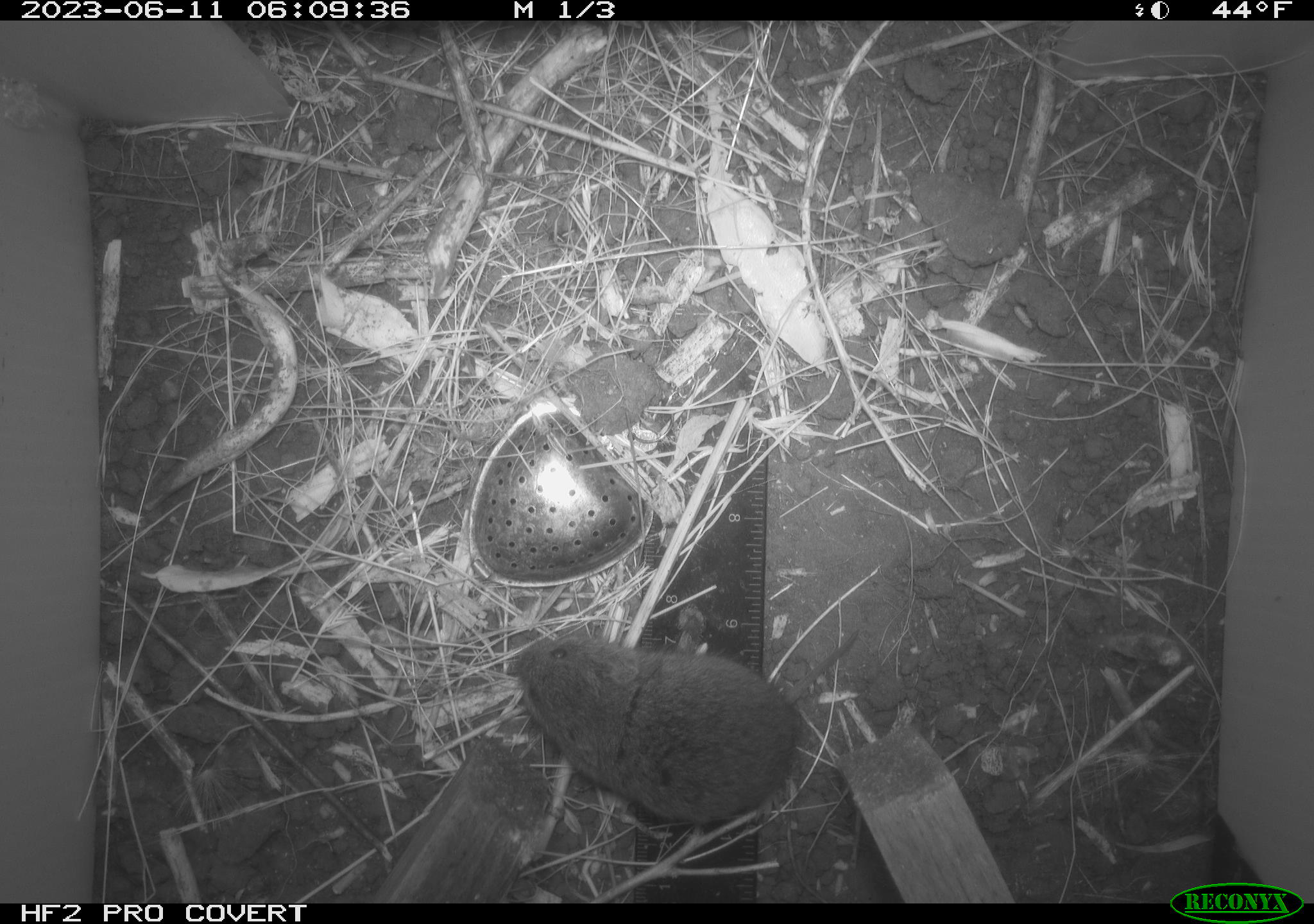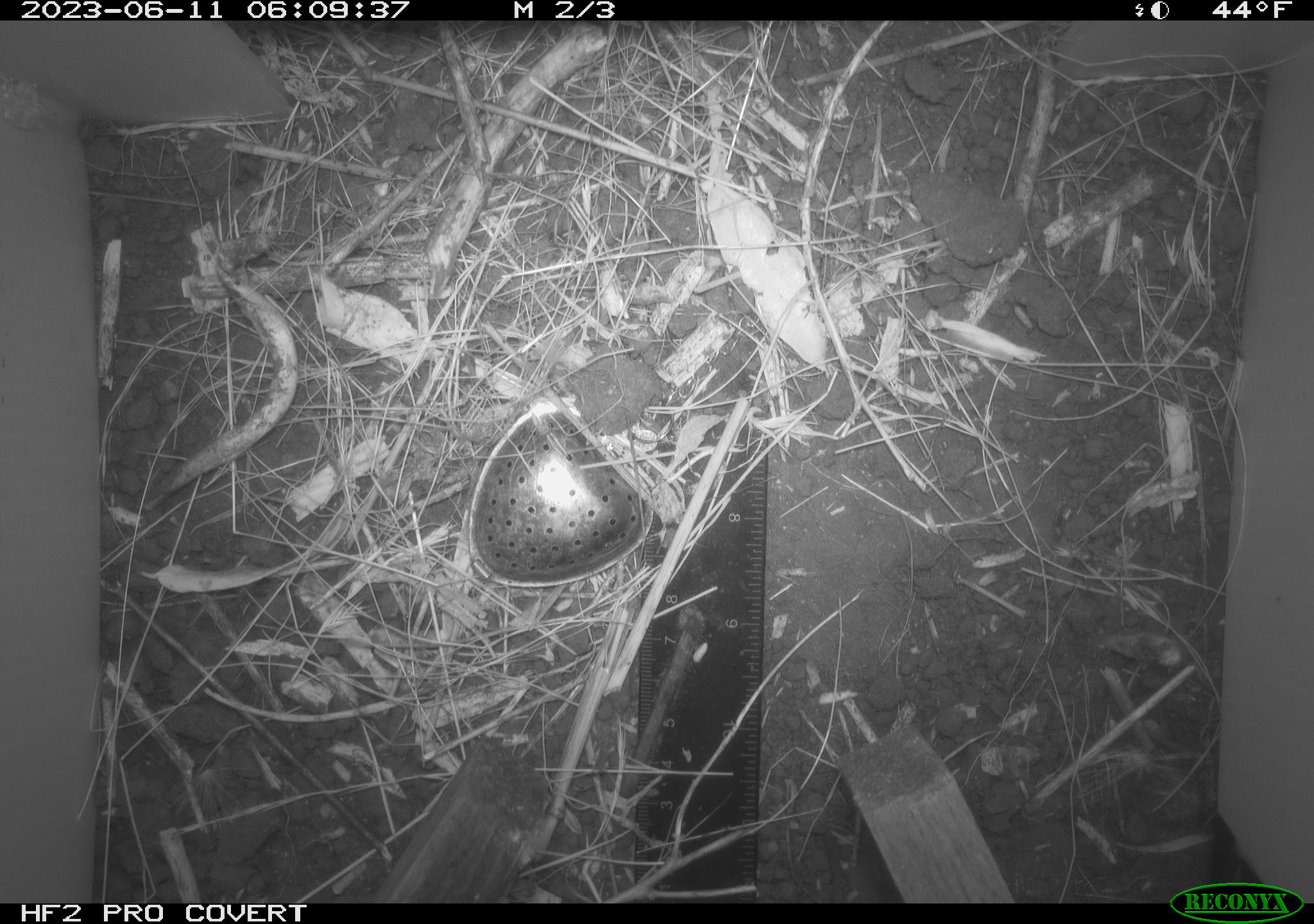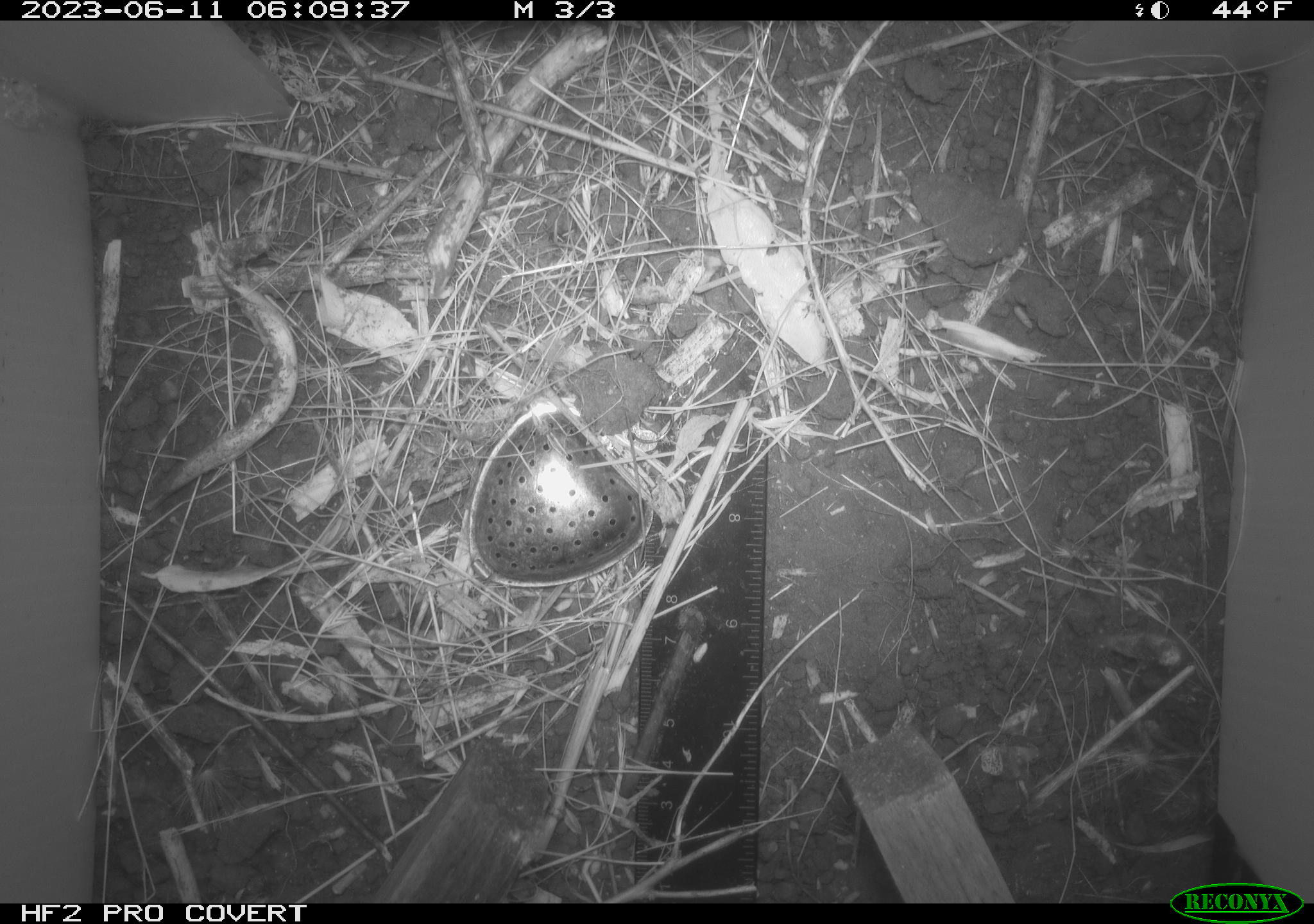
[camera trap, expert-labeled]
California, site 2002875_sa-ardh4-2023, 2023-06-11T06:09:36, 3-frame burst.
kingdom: Animalia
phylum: Chordata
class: Mammalia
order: Rodentia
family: Cricetidae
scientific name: Arvicolinae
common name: voles, lemmings, and muskrats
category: arvicolinae subfamily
Arvicolinae subfamily (voles, lemmings, and muskrats) (Arvicolinae).